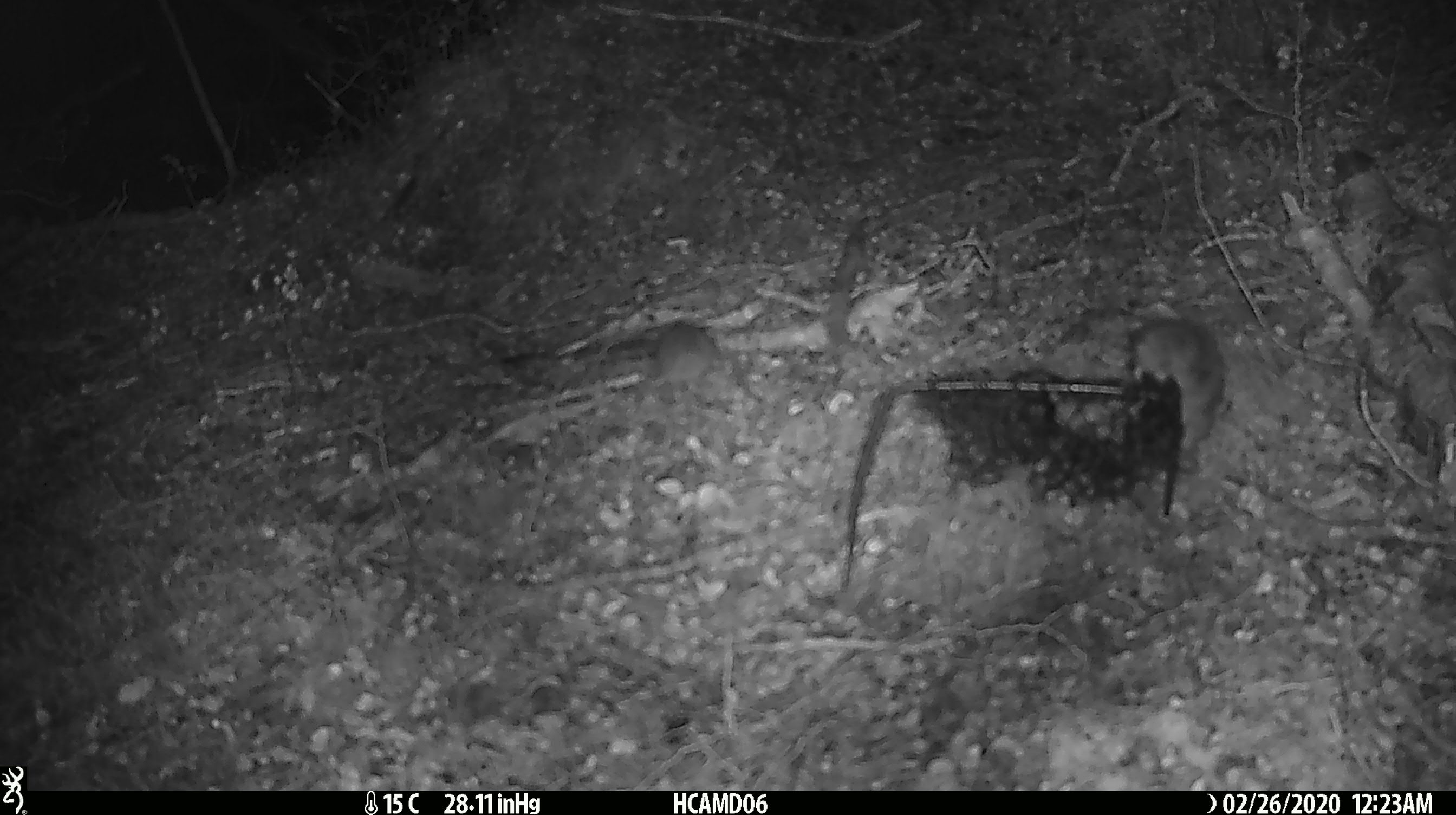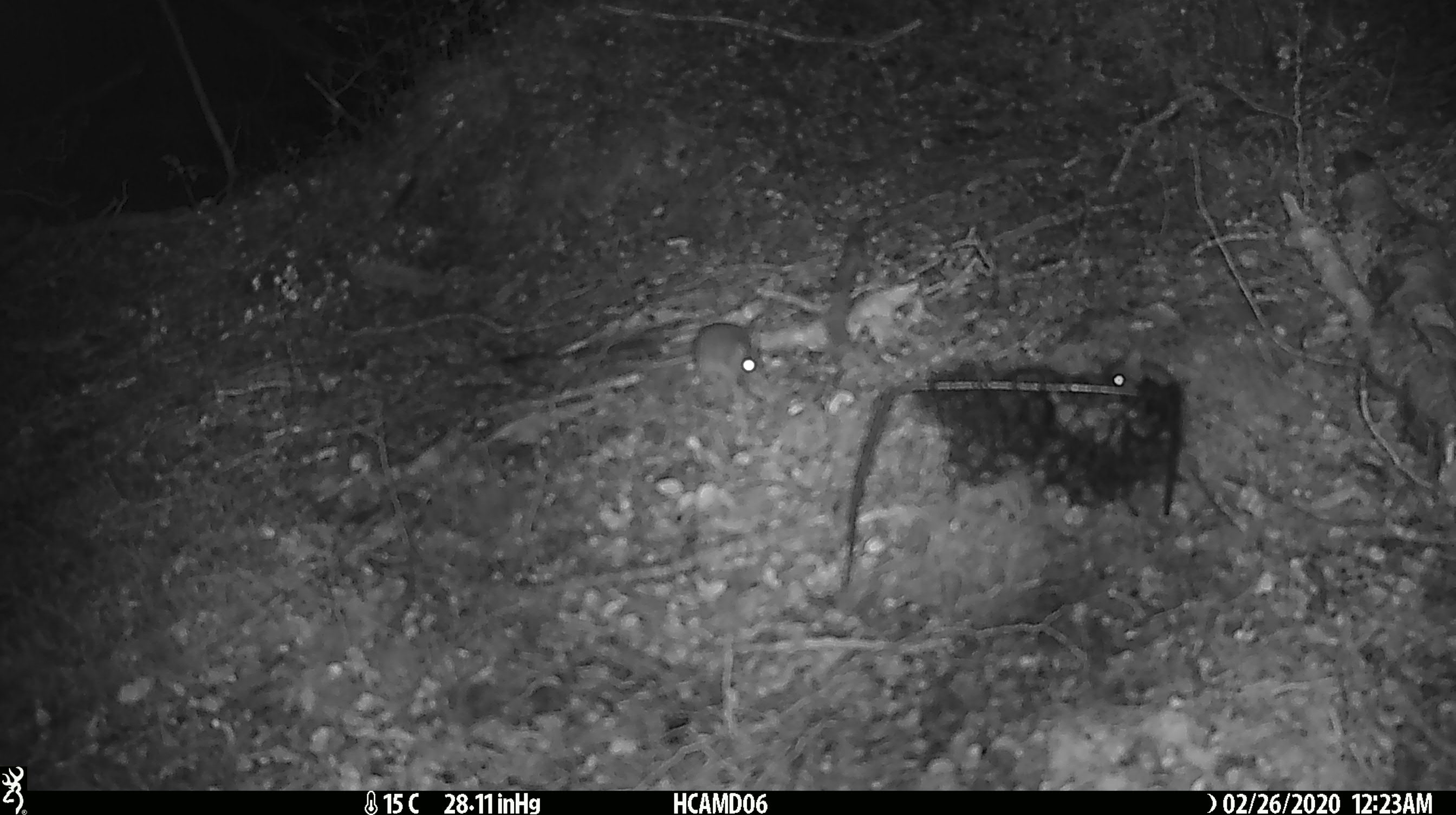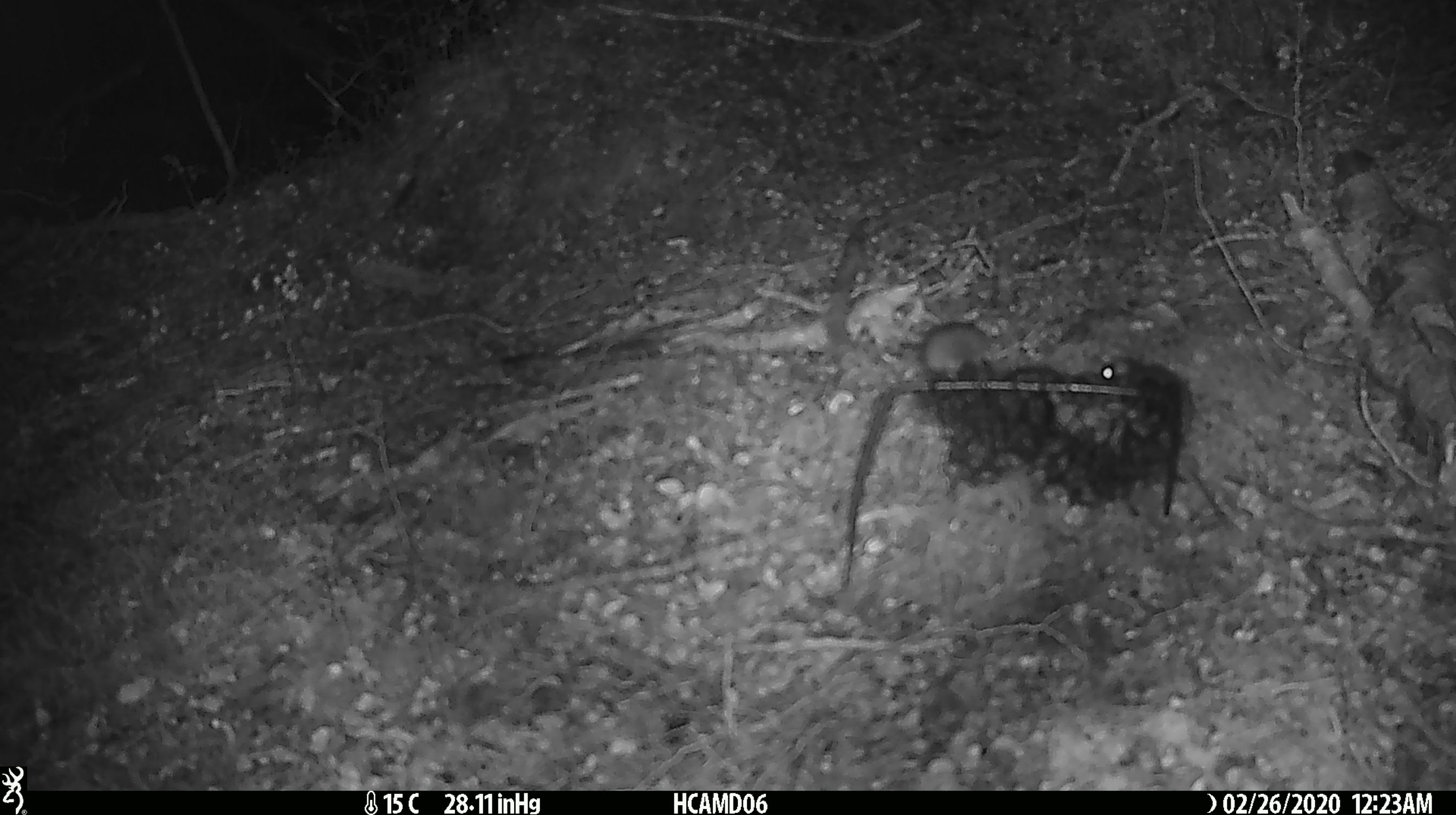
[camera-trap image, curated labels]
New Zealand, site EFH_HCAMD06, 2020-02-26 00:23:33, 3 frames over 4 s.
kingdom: Animalia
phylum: Chordata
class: Mammalia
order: Rodentia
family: Muridae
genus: Mus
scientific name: Mus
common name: mouse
Mouse (Mus).